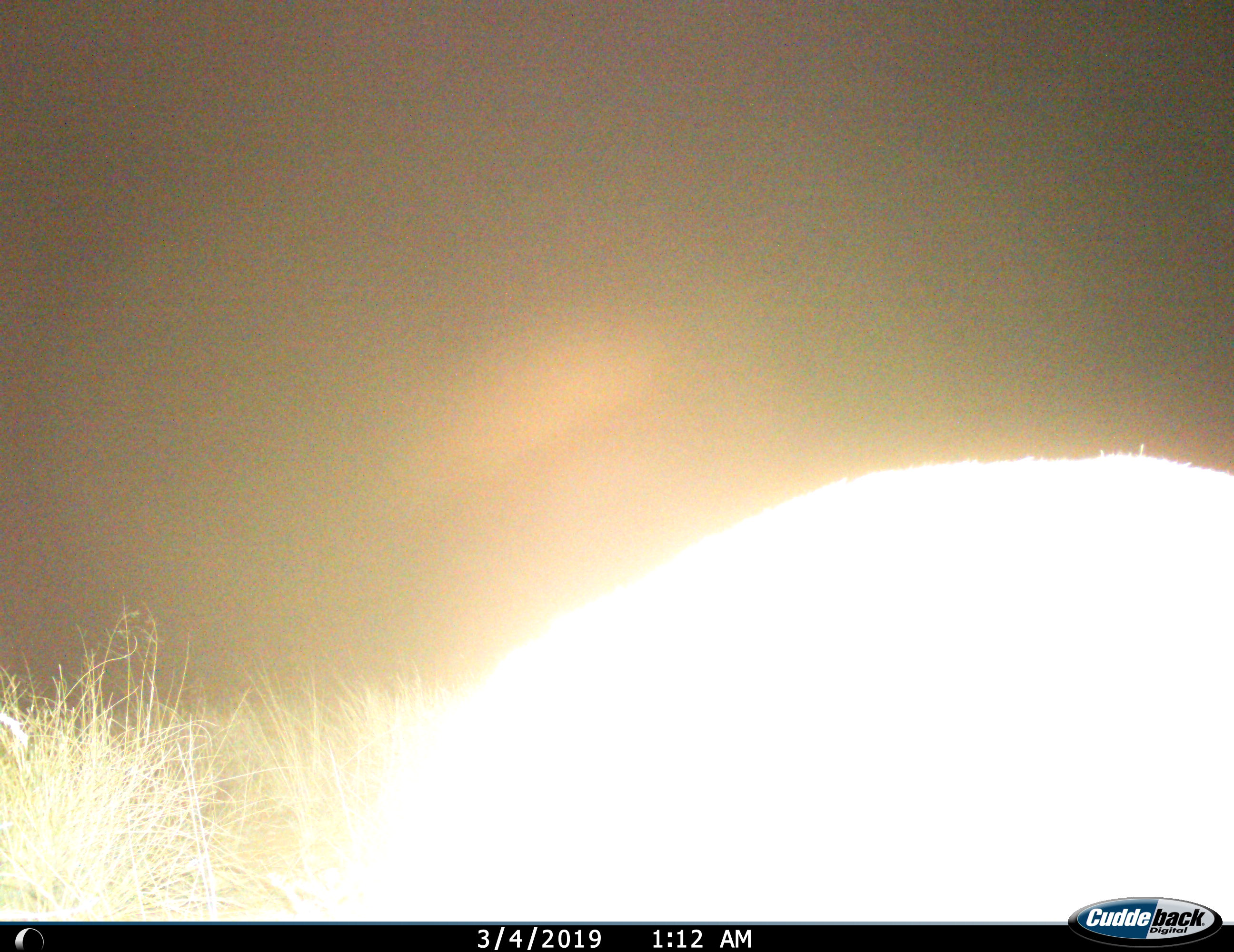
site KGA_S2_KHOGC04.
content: unidentified animal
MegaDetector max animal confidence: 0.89